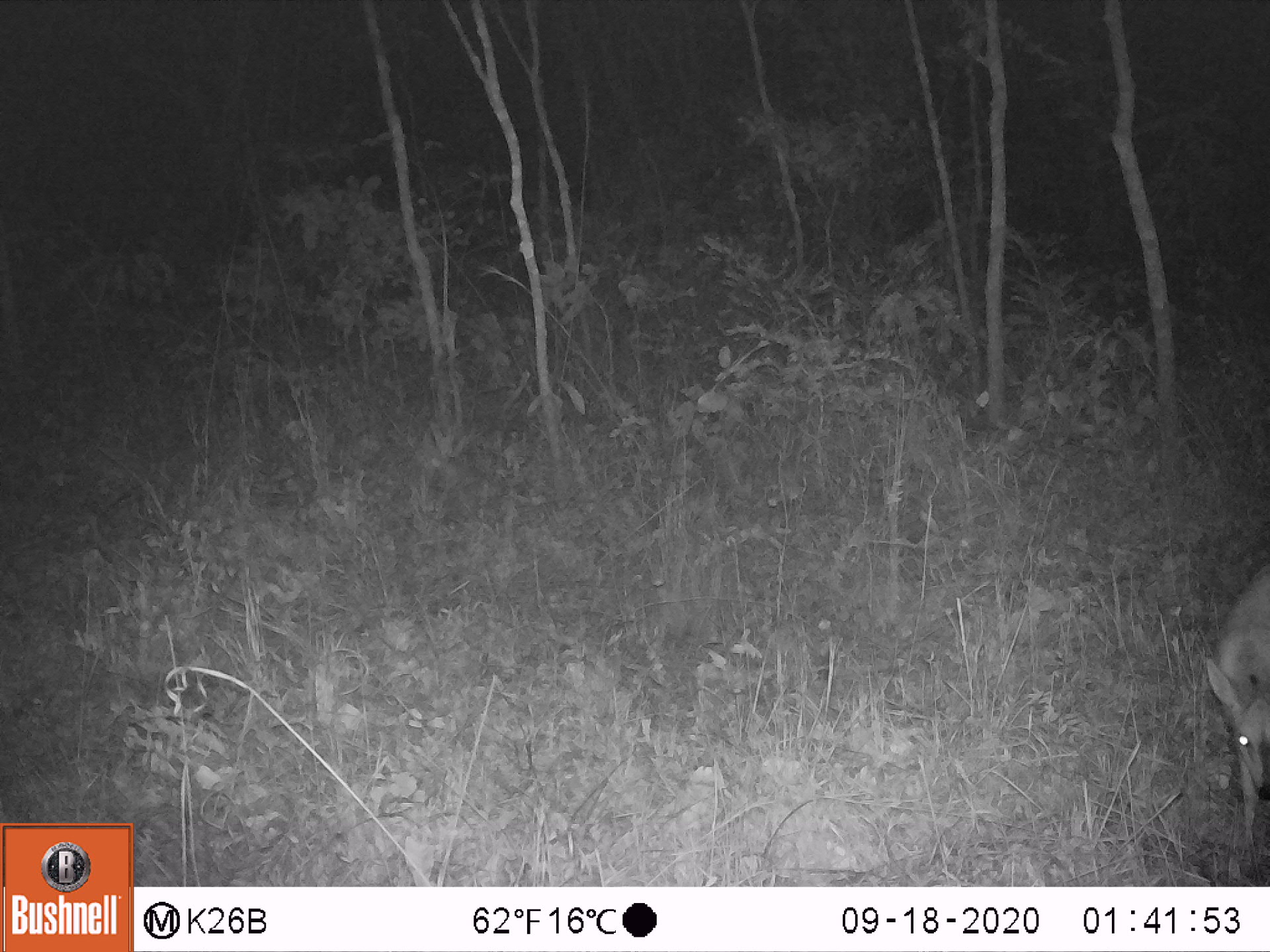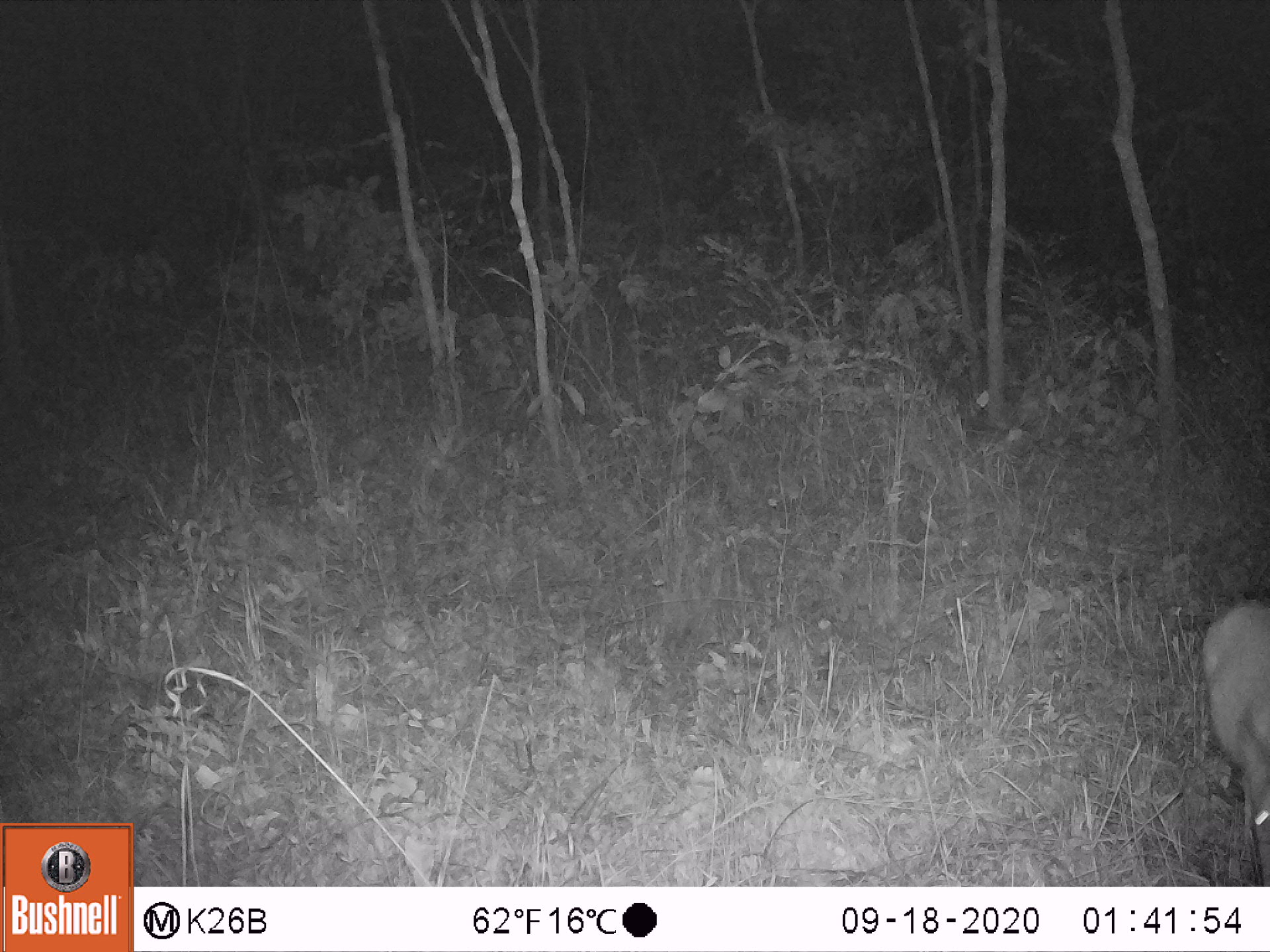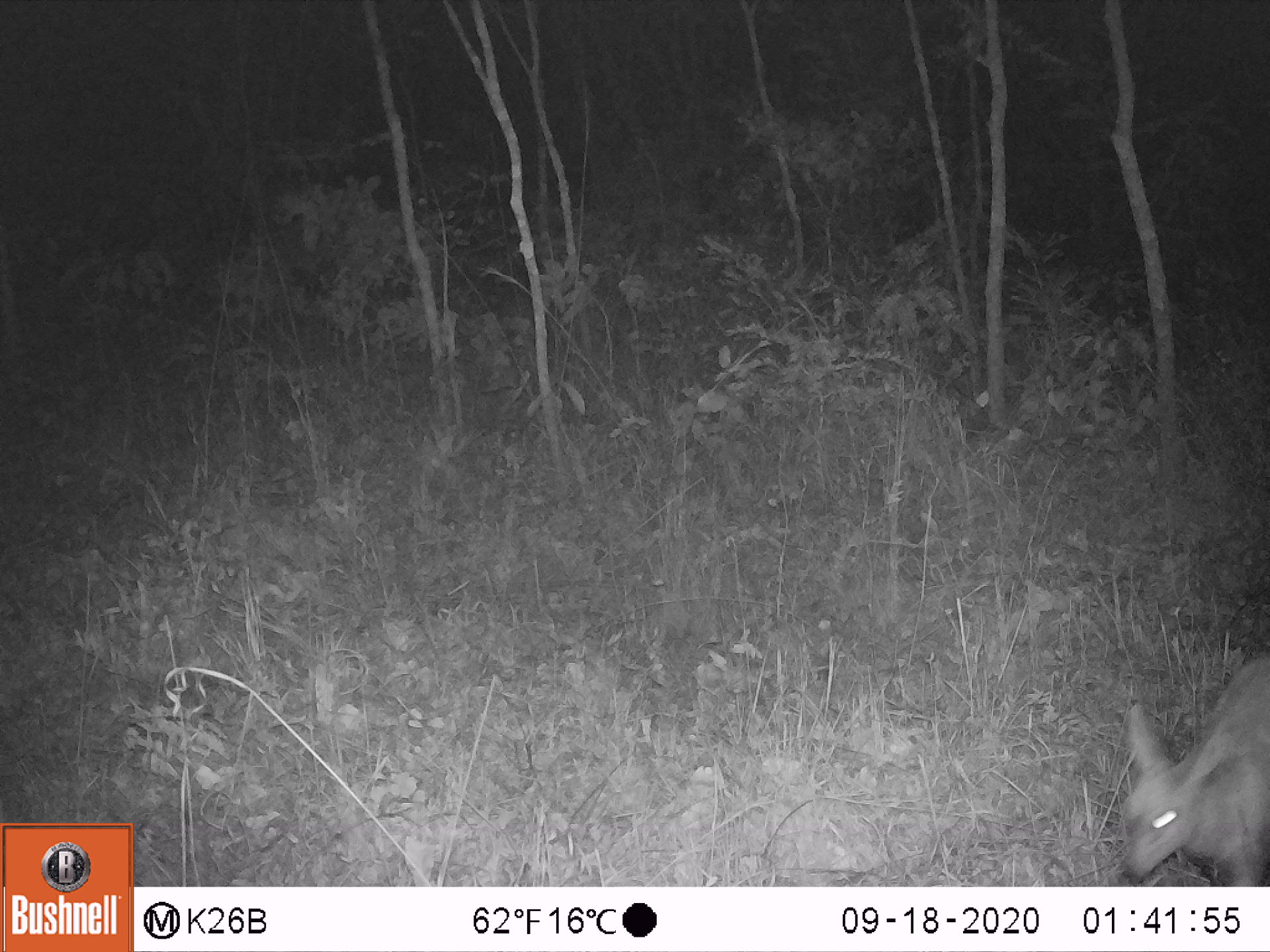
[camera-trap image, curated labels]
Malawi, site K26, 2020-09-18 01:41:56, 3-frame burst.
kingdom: Animalia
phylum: Chordata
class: Mammalia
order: Artiodactyla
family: Bovidae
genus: Sylvicapra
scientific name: Sylvicapra grimmia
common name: common duiker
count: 1